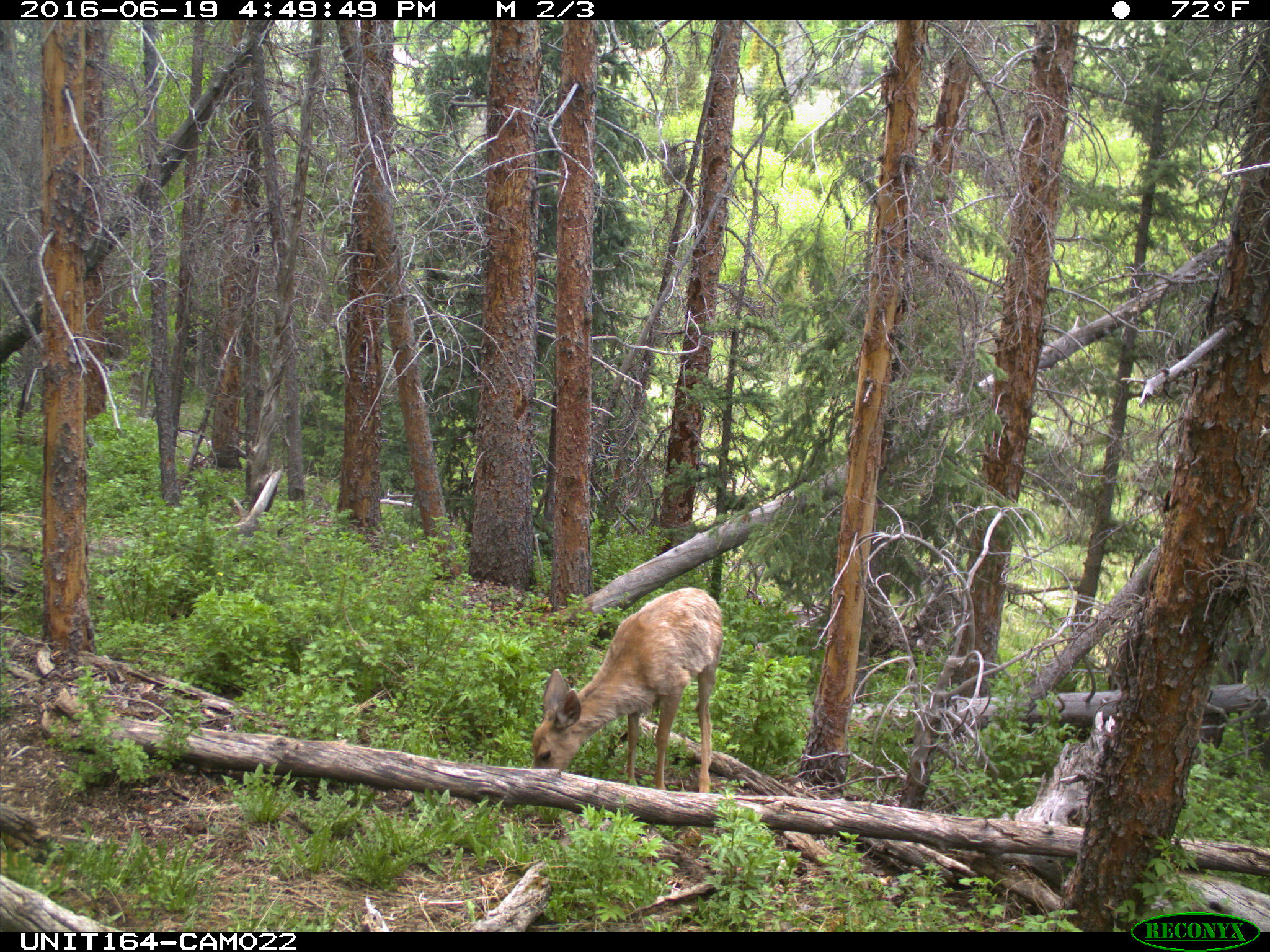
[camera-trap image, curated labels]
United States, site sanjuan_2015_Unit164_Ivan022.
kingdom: Animalia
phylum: Chordata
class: Mammalia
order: Artiodactyla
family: Cervidae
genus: Odocoileus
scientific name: Odocoileus hemionus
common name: mule deer